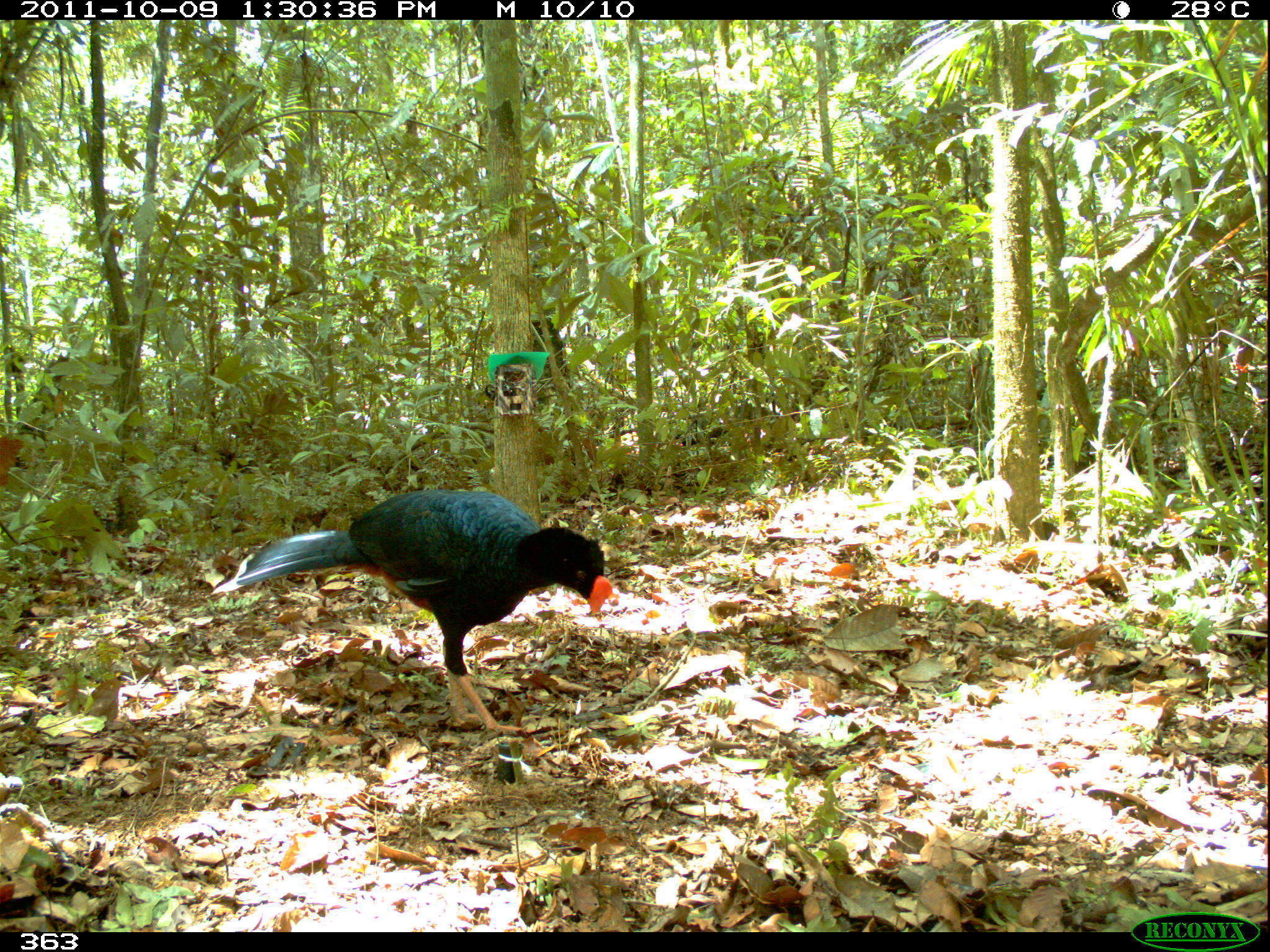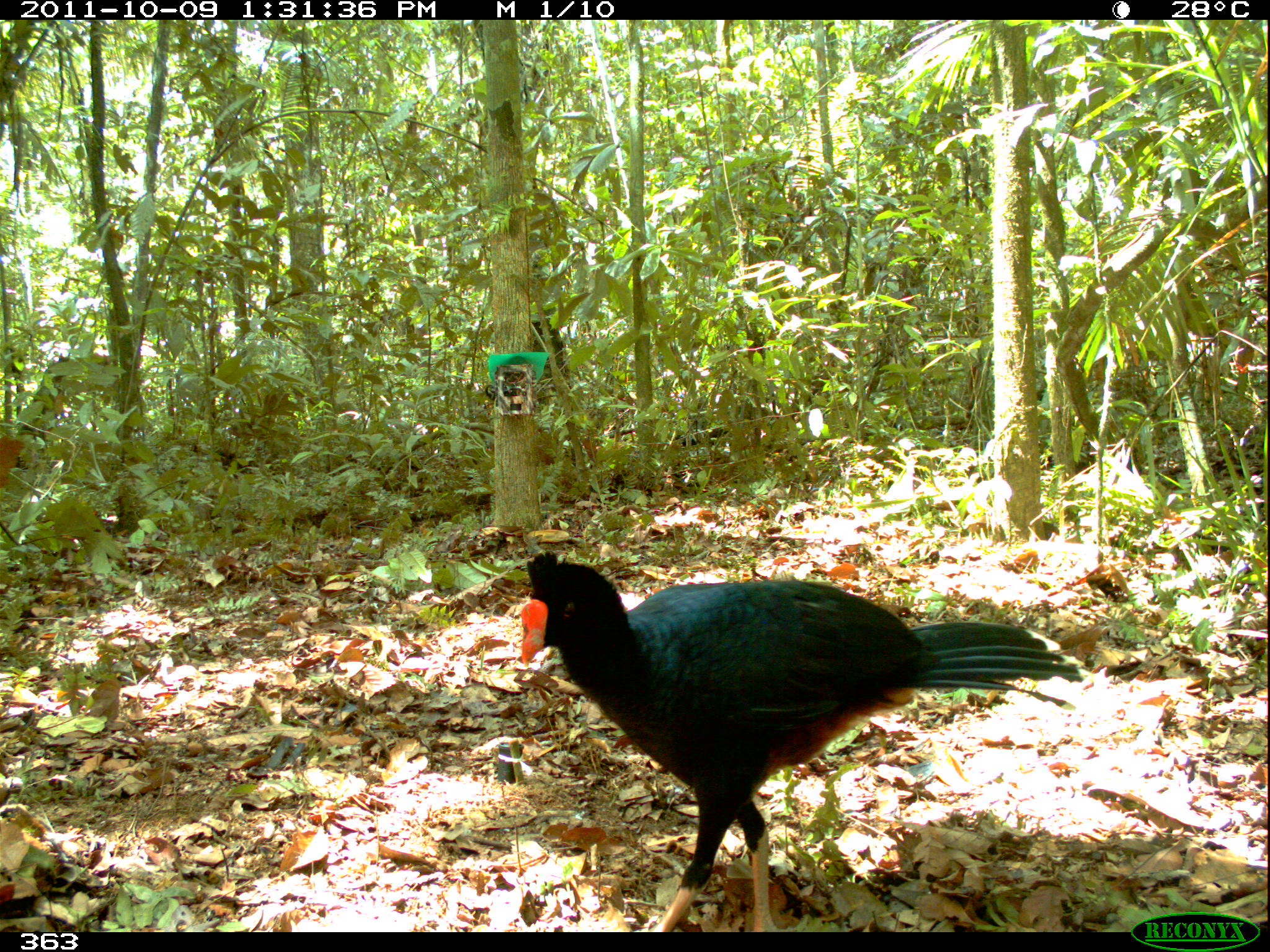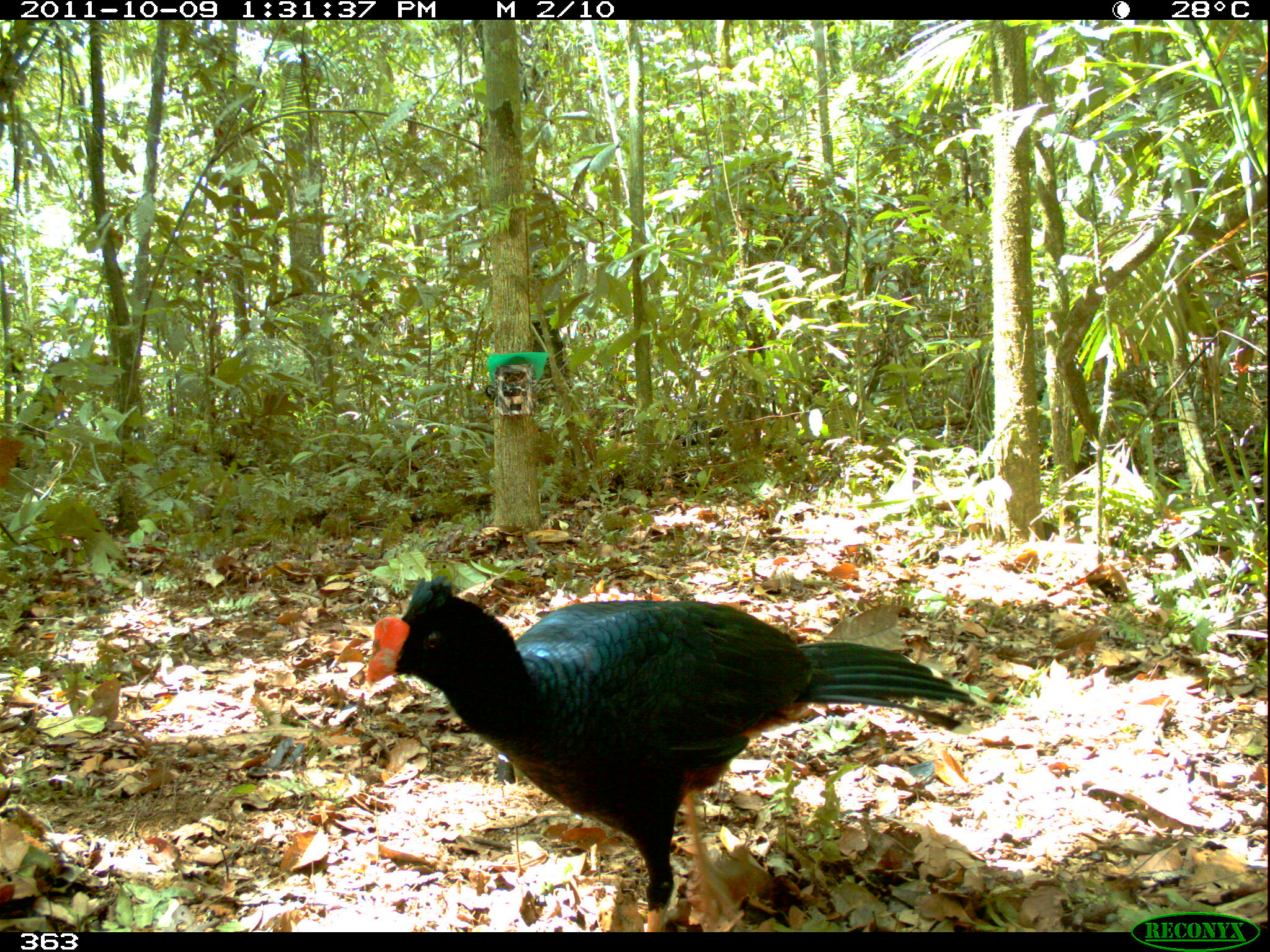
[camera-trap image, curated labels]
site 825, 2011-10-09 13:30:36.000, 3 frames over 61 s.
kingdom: Animalia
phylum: Chordata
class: Aves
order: Galliformes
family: Cracidae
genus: Mitu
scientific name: Mitu tuberosum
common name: razor-billed curassow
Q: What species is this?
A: Mitu tuberosum (razor-billed curassow).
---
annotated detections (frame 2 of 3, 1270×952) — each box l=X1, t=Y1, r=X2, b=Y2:
mitu tuberosum: l=519, t=550, r=1084, b=932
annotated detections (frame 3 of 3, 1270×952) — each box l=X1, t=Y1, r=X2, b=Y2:
mitu tuberosum: l=363, t=575, r=991, b=931